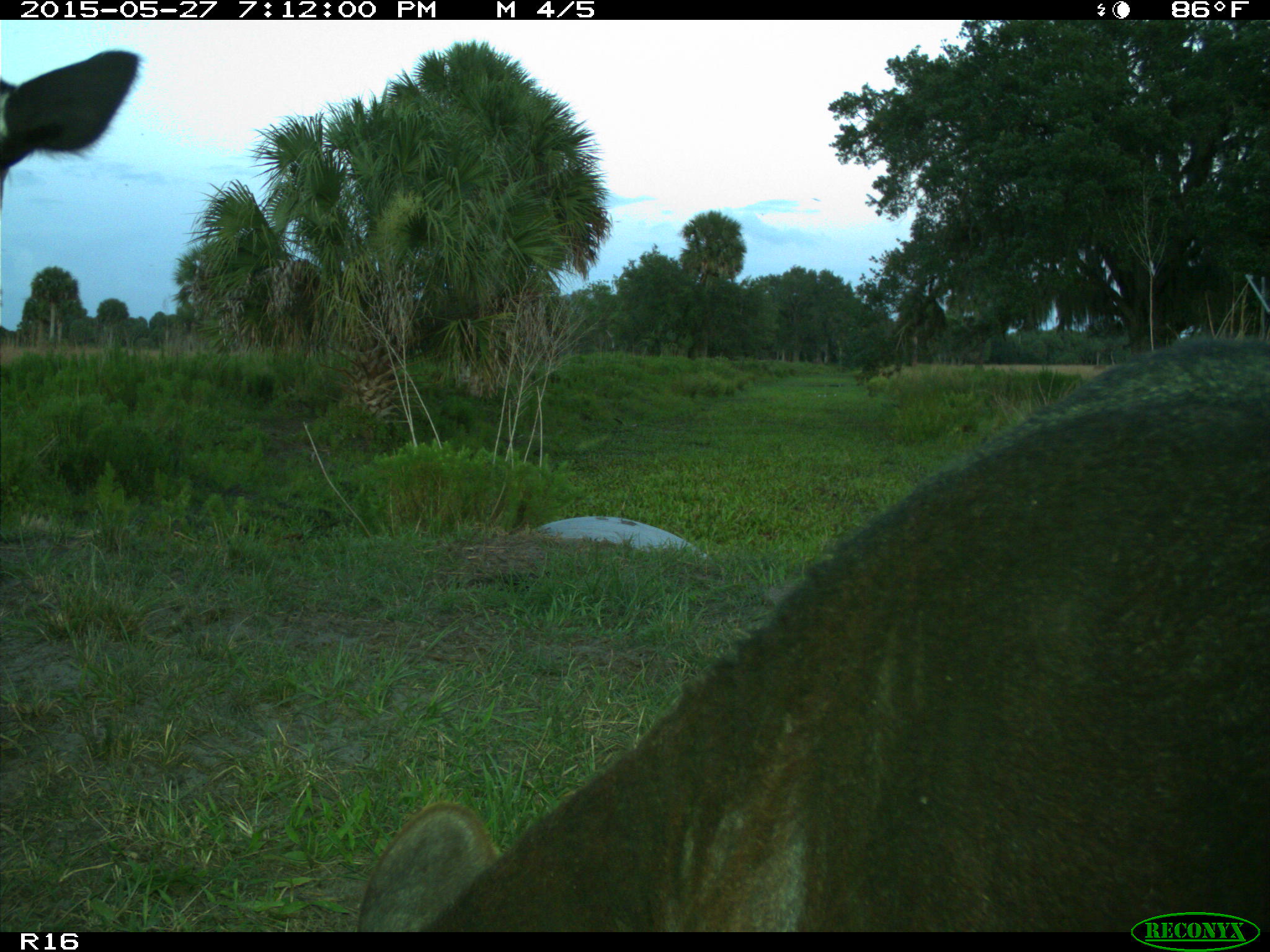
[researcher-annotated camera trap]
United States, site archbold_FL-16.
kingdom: Animalia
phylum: Chordata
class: Mammalia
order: Artiodactyla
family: Bovidae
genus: Bos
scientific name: Bos taurus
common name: domestic cow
Bos taurus (domestic cow).